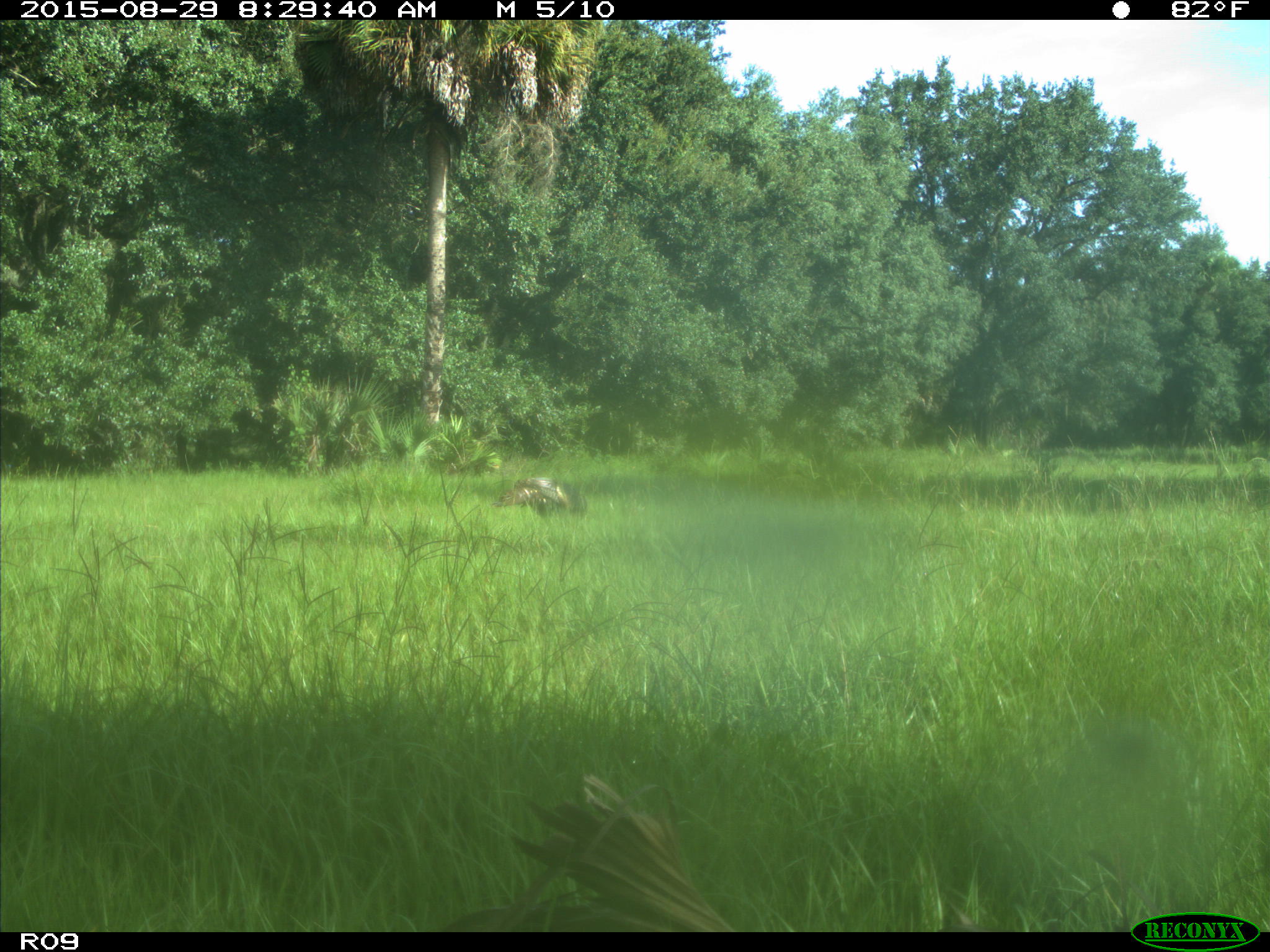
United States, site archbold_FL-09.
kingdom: Animalia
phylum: Chordata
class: Aves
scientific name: Aves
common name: birds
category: unidentified bird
Unidentified bird (birds) (Aves).